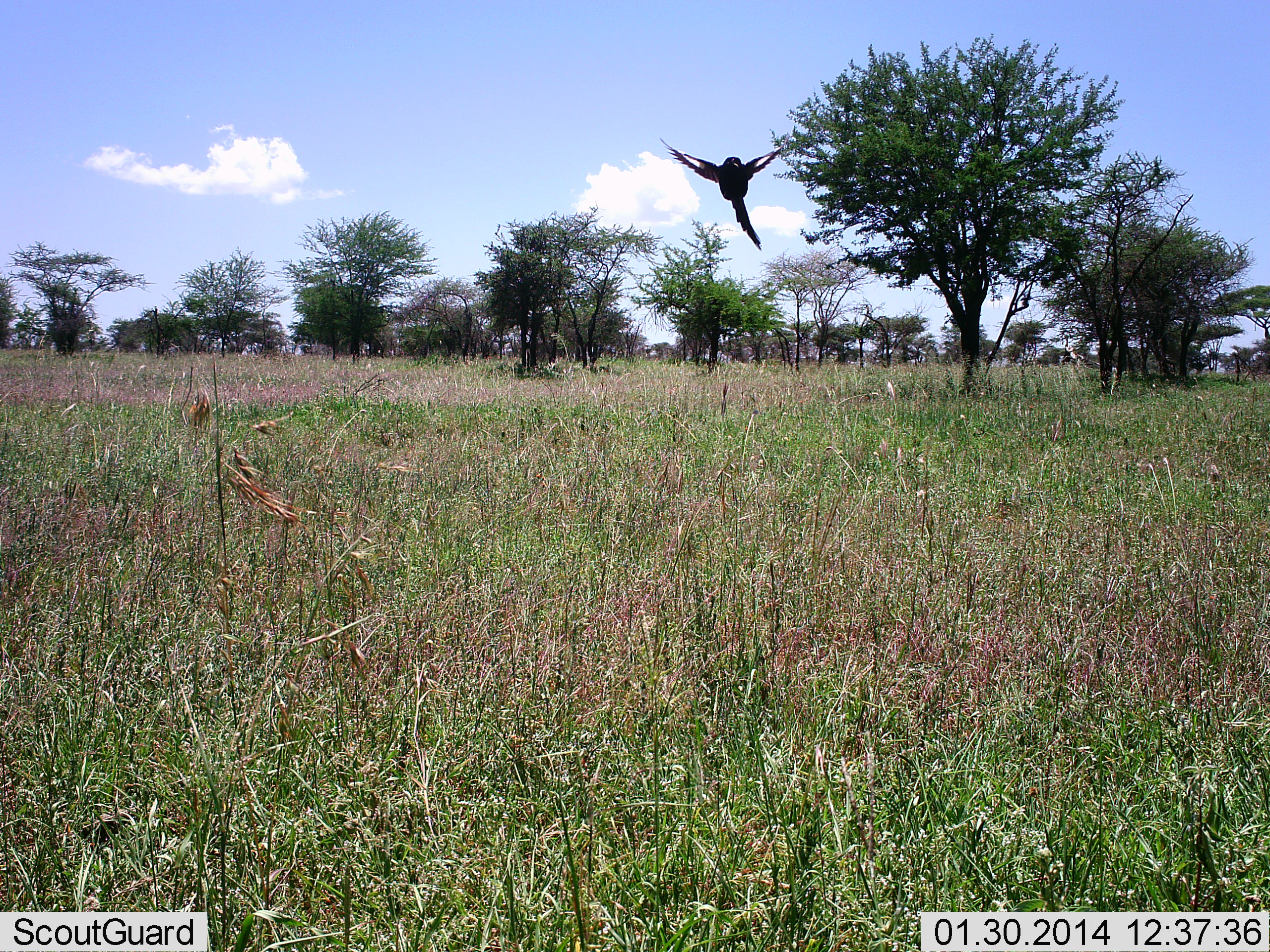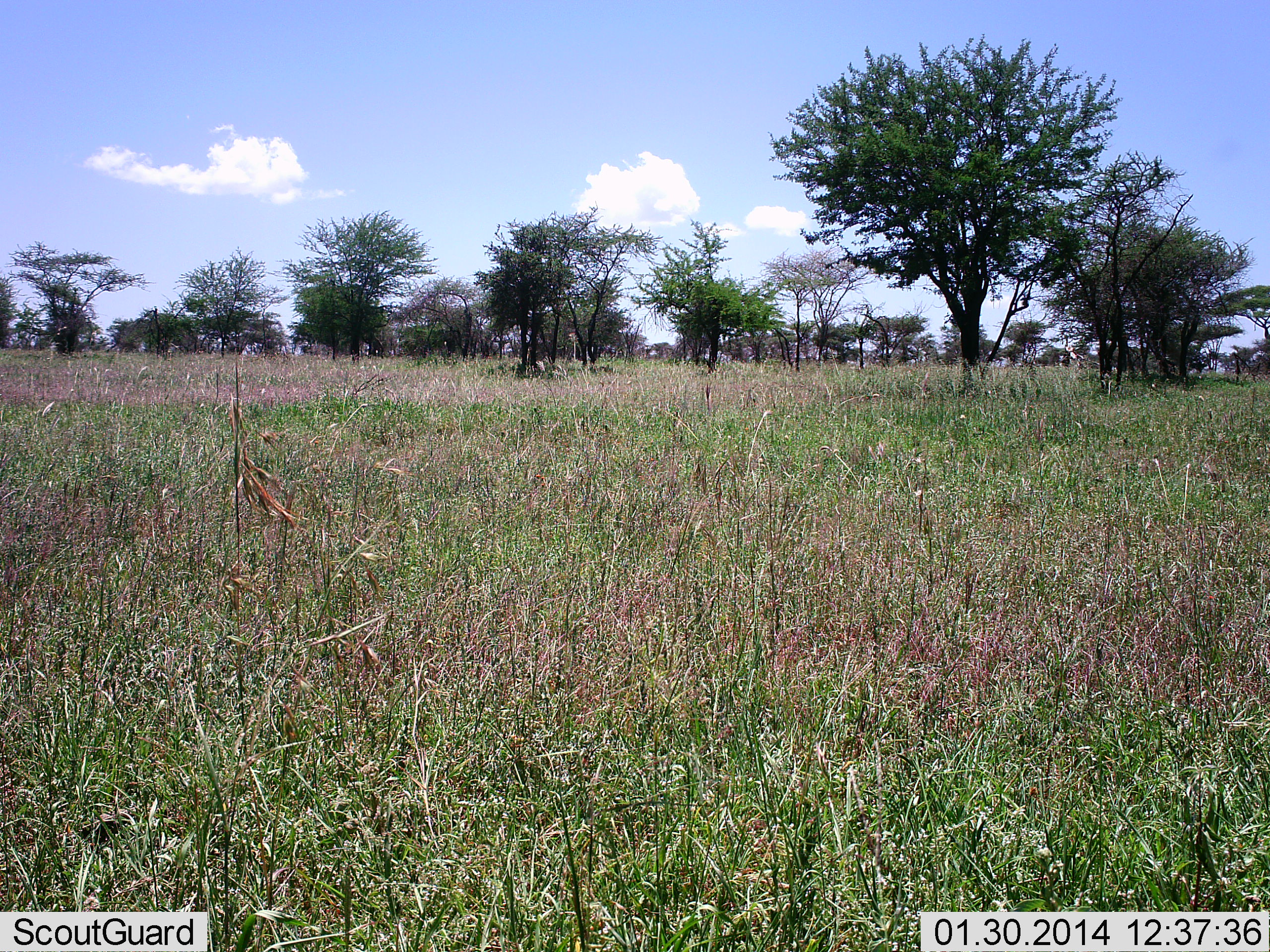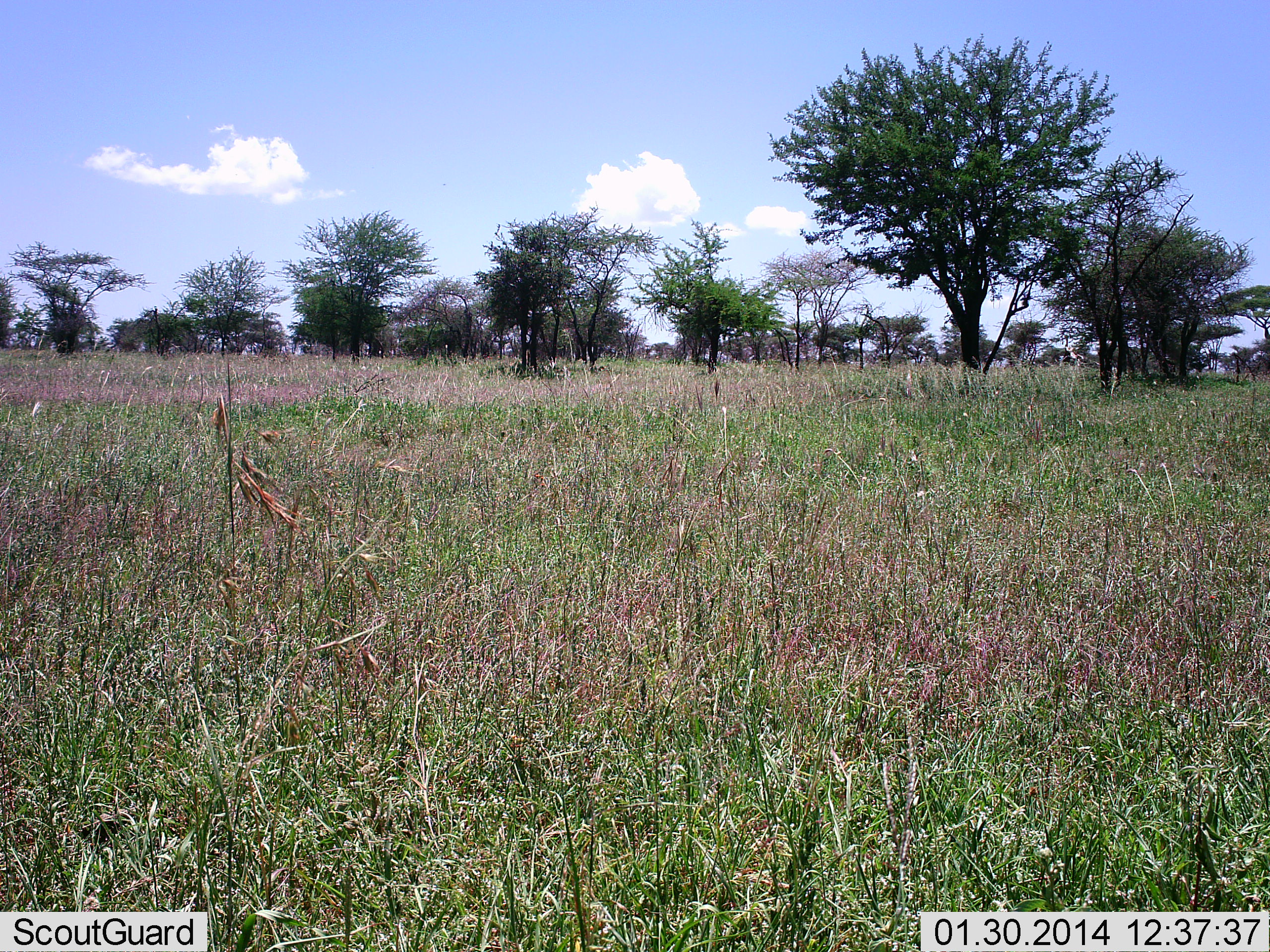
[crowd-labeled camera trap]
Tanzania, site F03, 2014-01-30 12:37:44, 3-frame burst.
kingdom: Animalia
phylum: Chordata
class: Aves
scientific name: Aves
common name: bird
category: otherbird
Otherbird (bird) (Aves), count 1. Behavior (volunteer vote fractions): standing 0%, resting 0%, moving 100%, interacting 0%. Young present (vote fraction): 0%. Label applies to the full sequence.